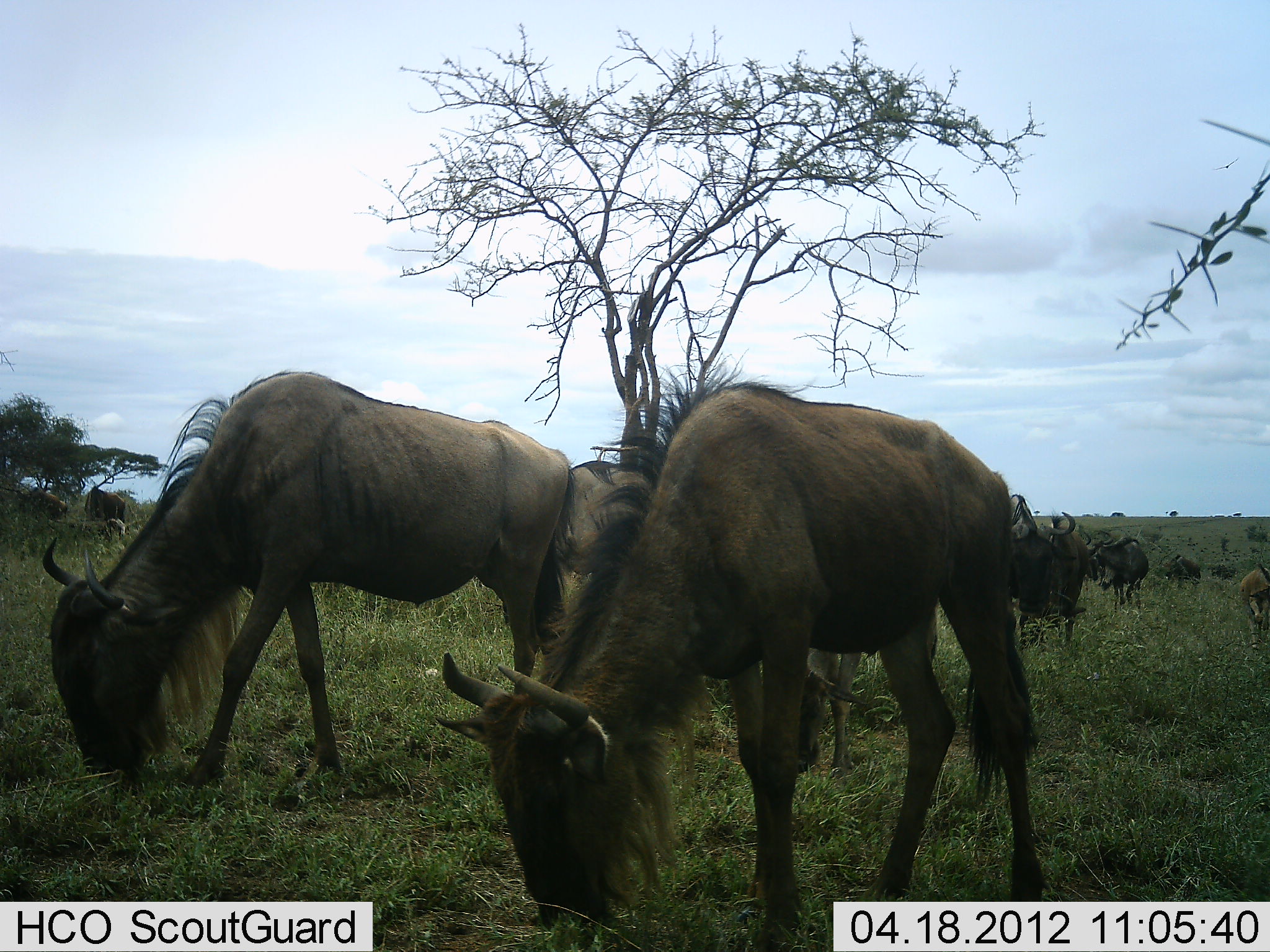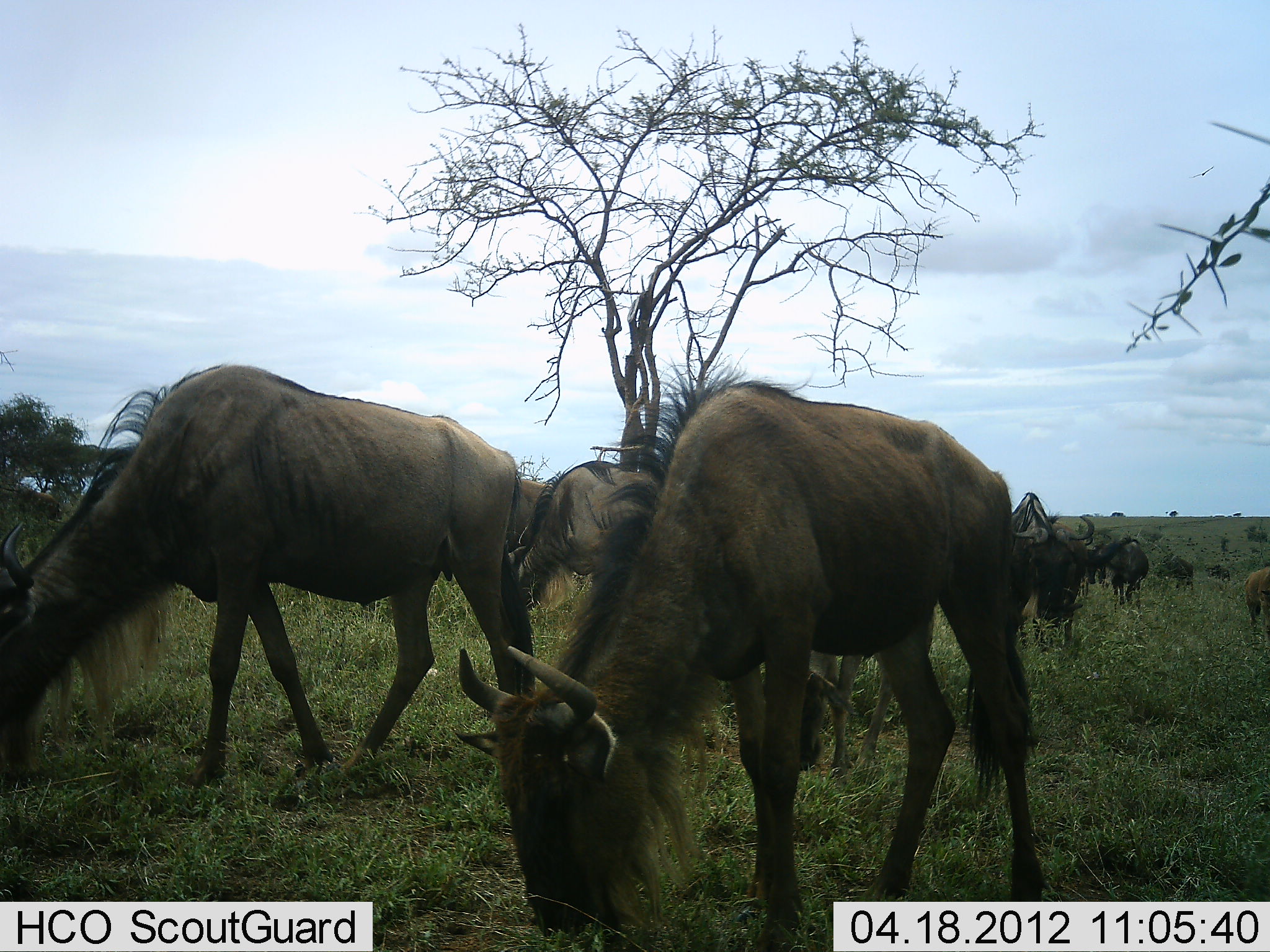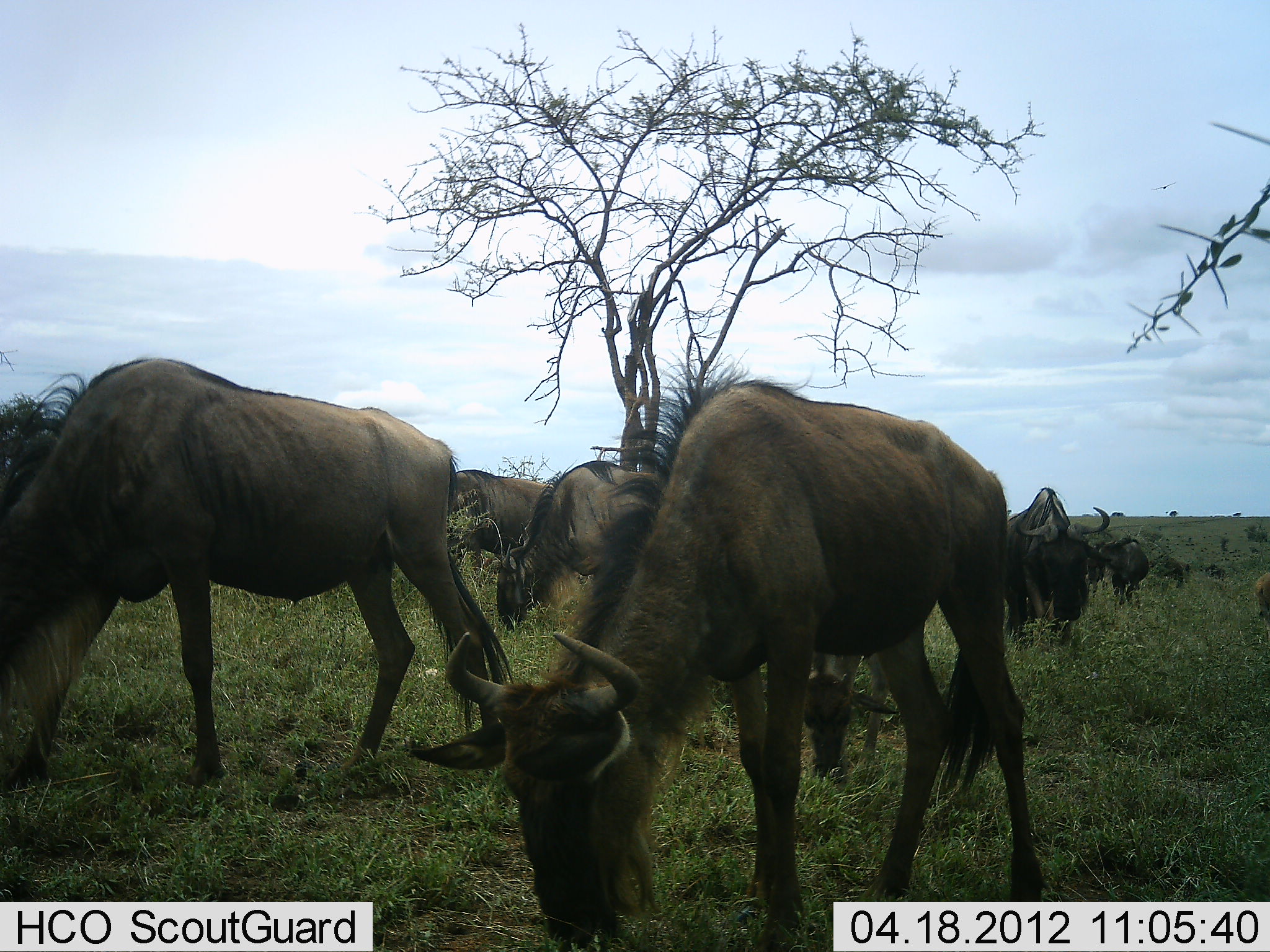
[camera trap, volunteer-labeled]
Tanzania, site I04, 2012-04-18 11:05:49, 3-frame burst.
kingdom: Animalia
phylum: Chordata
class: Mammalia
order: Artiodactyla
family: Bovidae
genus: Connochaetes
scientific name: Connochaetes taurinus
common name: blue wildebeest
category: wildebeest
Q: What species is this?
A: Wildebeest (blue wildebeest) (Connochaetes taurinus).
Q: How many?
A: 11-50.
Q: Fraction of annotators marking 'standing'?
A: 40%.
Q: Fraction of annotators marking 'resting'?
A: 4%.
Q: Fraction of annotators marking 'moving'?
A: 48%.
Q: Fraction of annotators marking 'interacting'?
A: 0%.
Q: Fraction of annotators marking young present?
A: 28%.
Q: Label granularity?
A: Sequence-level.